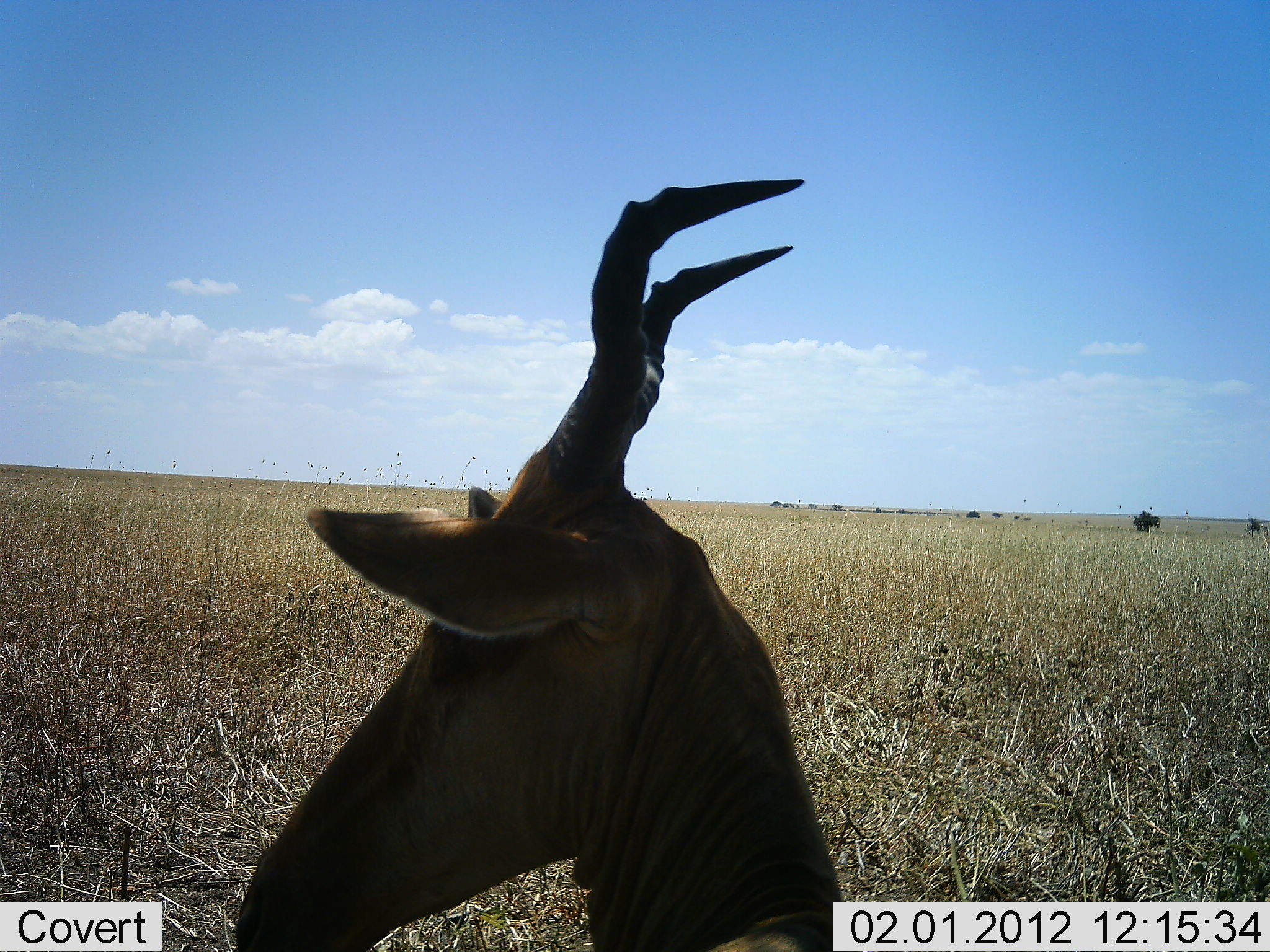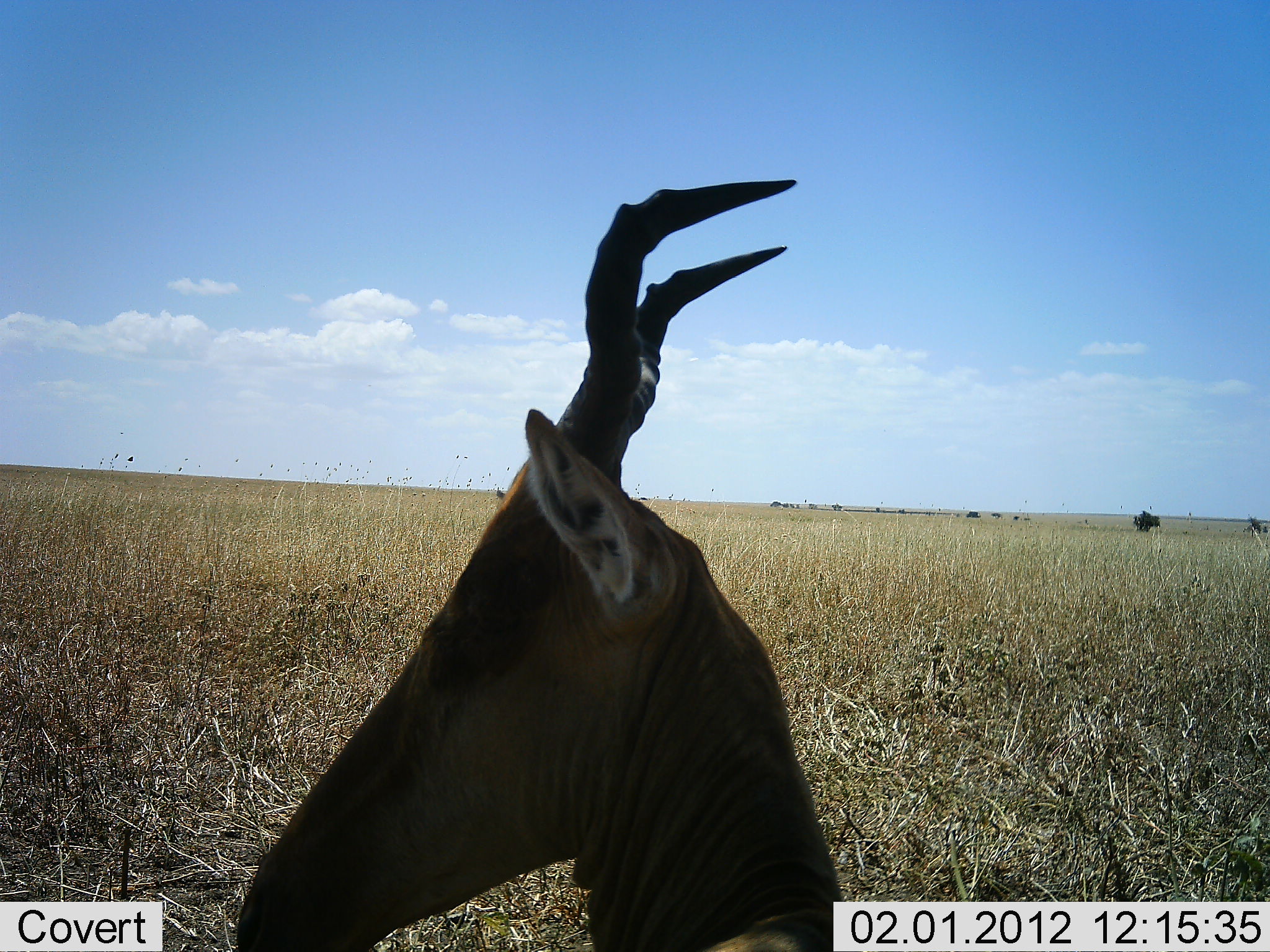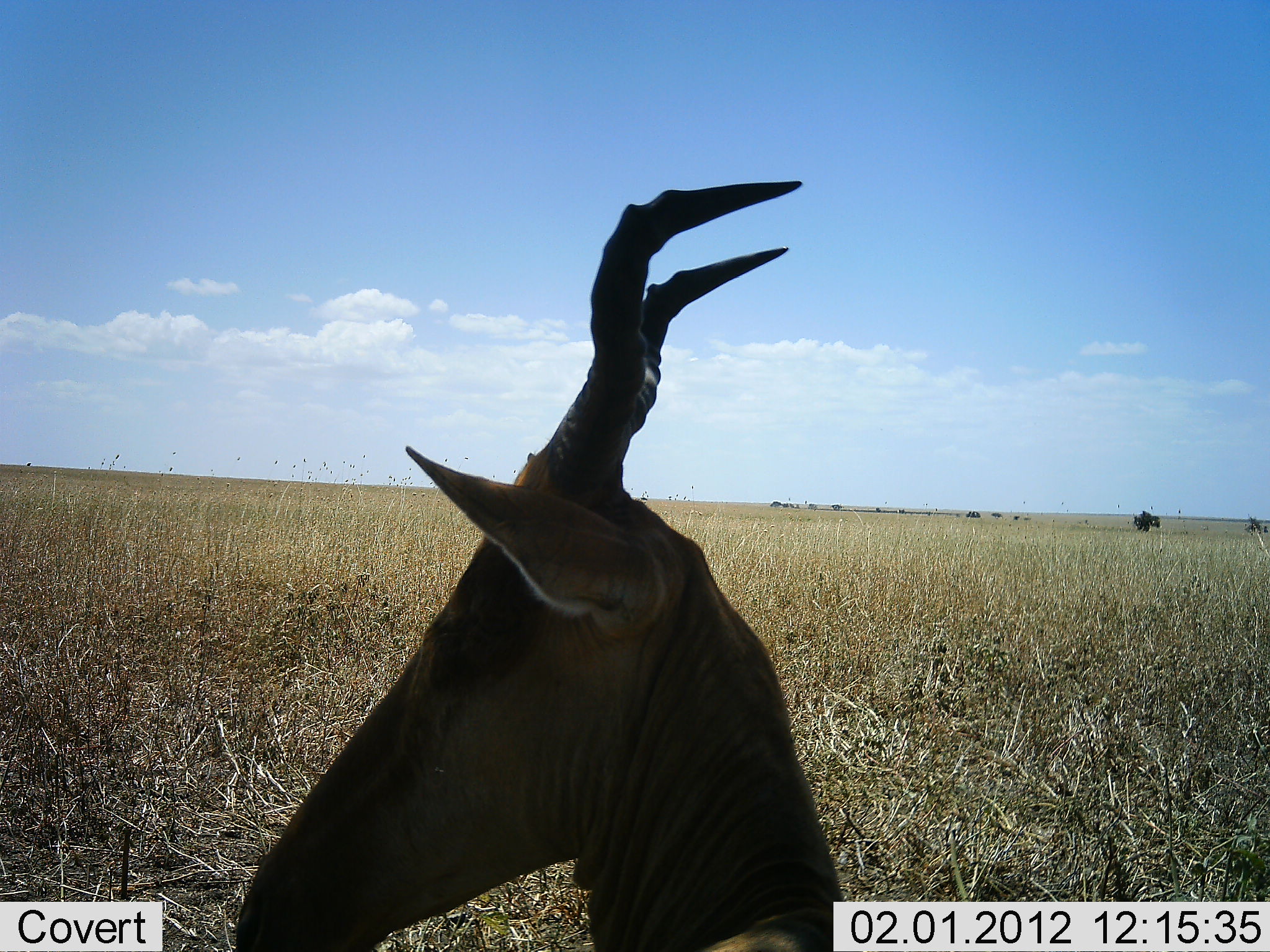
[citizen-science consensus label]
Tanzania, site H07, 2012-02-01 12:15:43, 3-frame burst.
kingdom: Animalia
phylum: Chordata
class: Mammalia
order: Artiodactyla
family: Bovidae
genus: Alcelaphus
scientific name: Alcelaphus buselaphus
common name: hartebeest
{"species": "hartebeest (Alcelaphus buselaphus)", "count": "1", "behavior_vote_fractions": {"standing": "53%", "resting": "47%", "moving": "0%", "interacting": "0%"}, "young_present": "0%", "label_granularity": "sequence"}